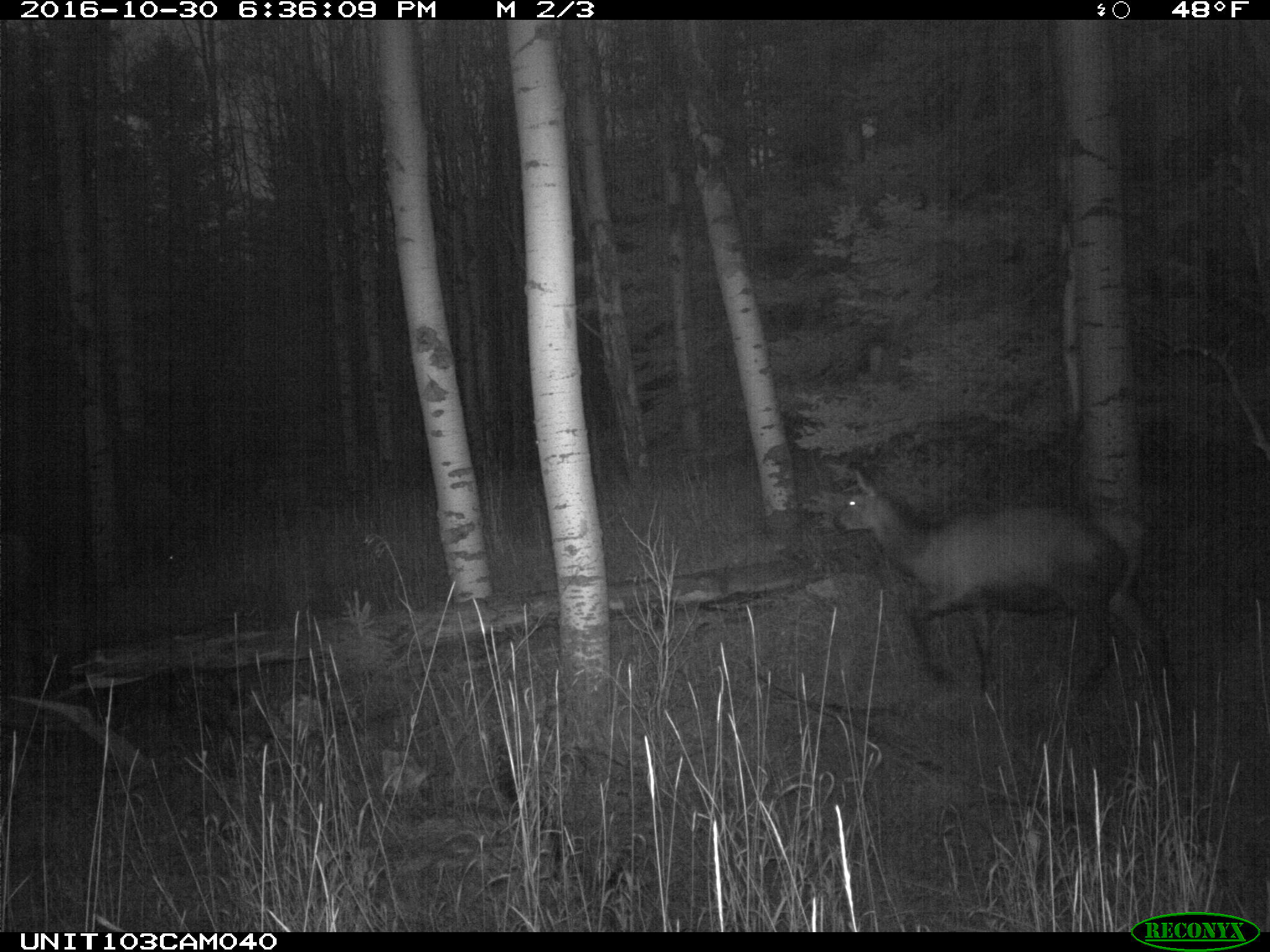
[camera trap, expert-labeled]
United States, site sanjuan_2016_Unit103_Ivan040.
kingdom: Animalia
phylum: Chordata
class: Mammalia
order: Artiodactyla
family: Cervidae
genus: Cervus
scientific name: Cervus elaphus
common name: red deer